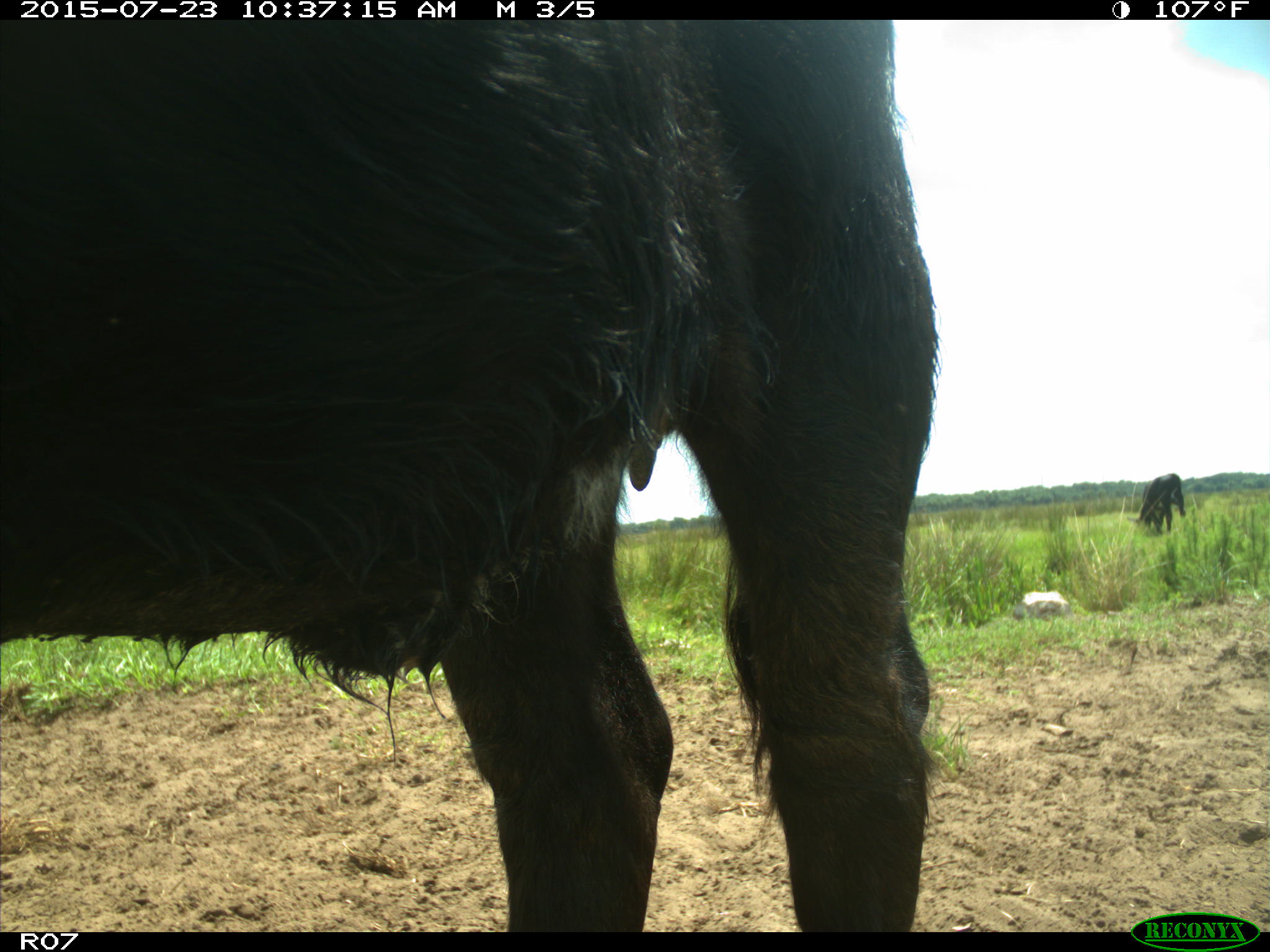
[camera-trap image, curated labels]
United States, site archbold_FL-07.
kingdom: Animalia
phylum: Chordata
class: Mammalia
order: Artiodactyla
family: Bovidae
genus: Bos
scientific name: Bos taurus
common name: domestic cow